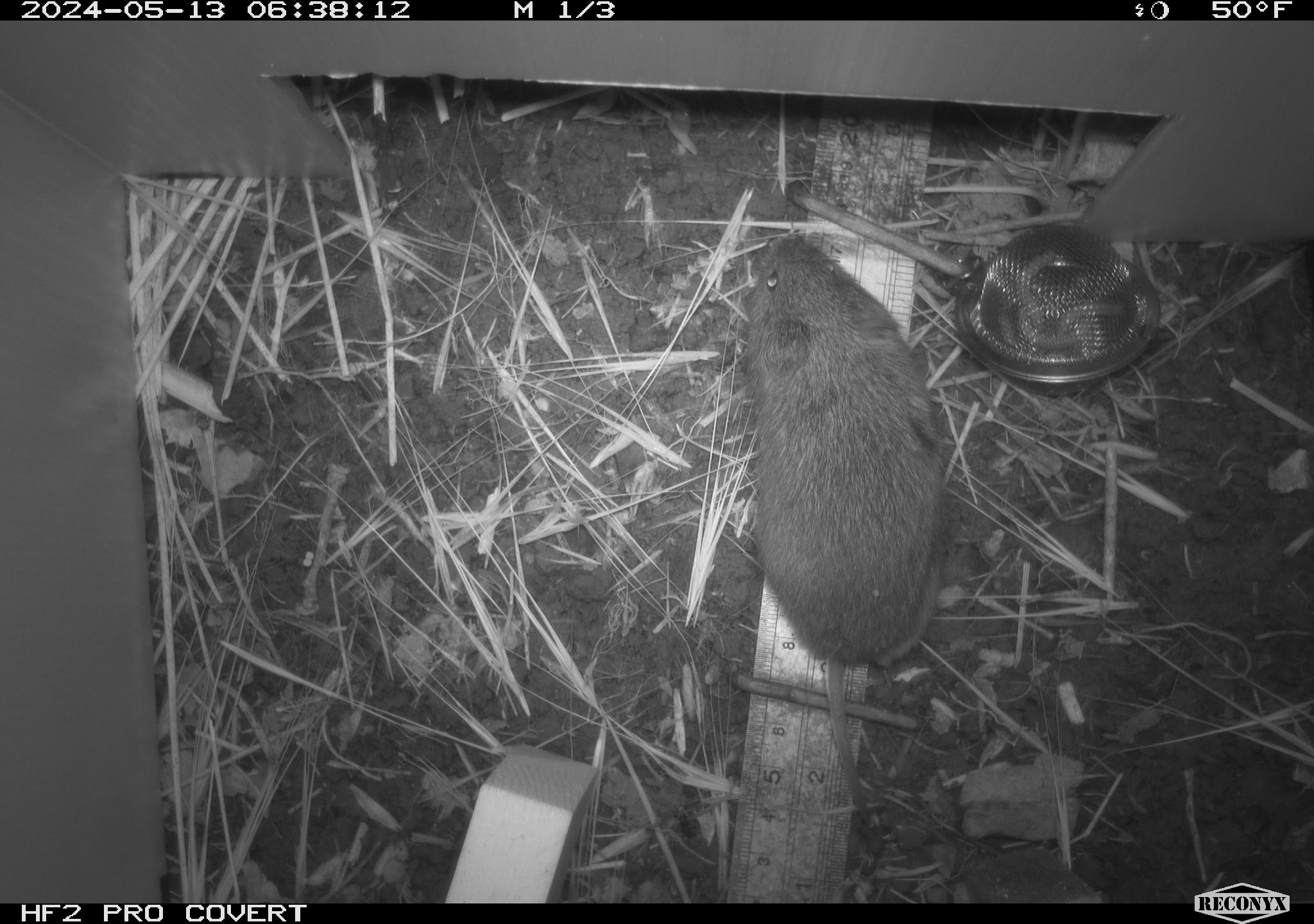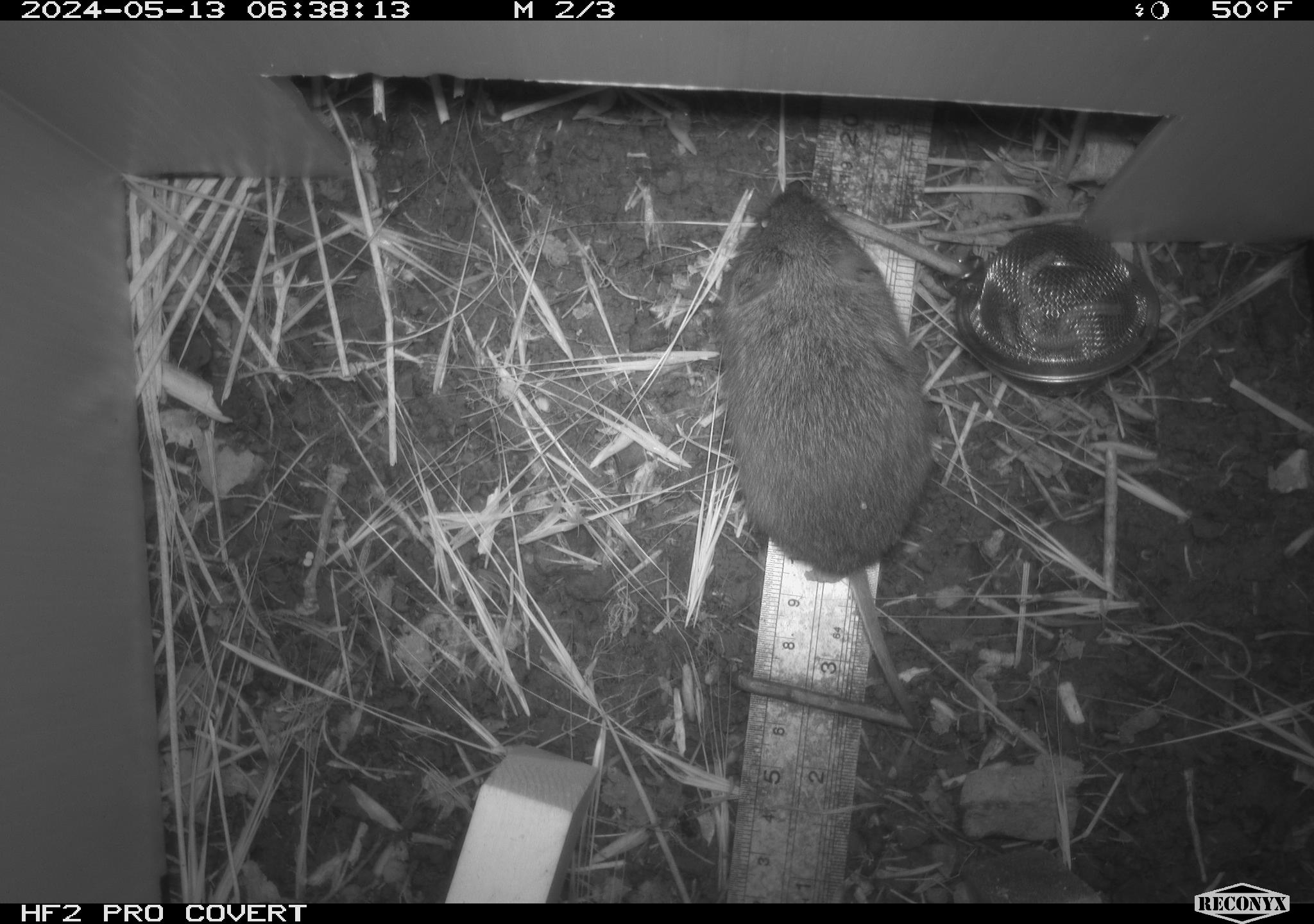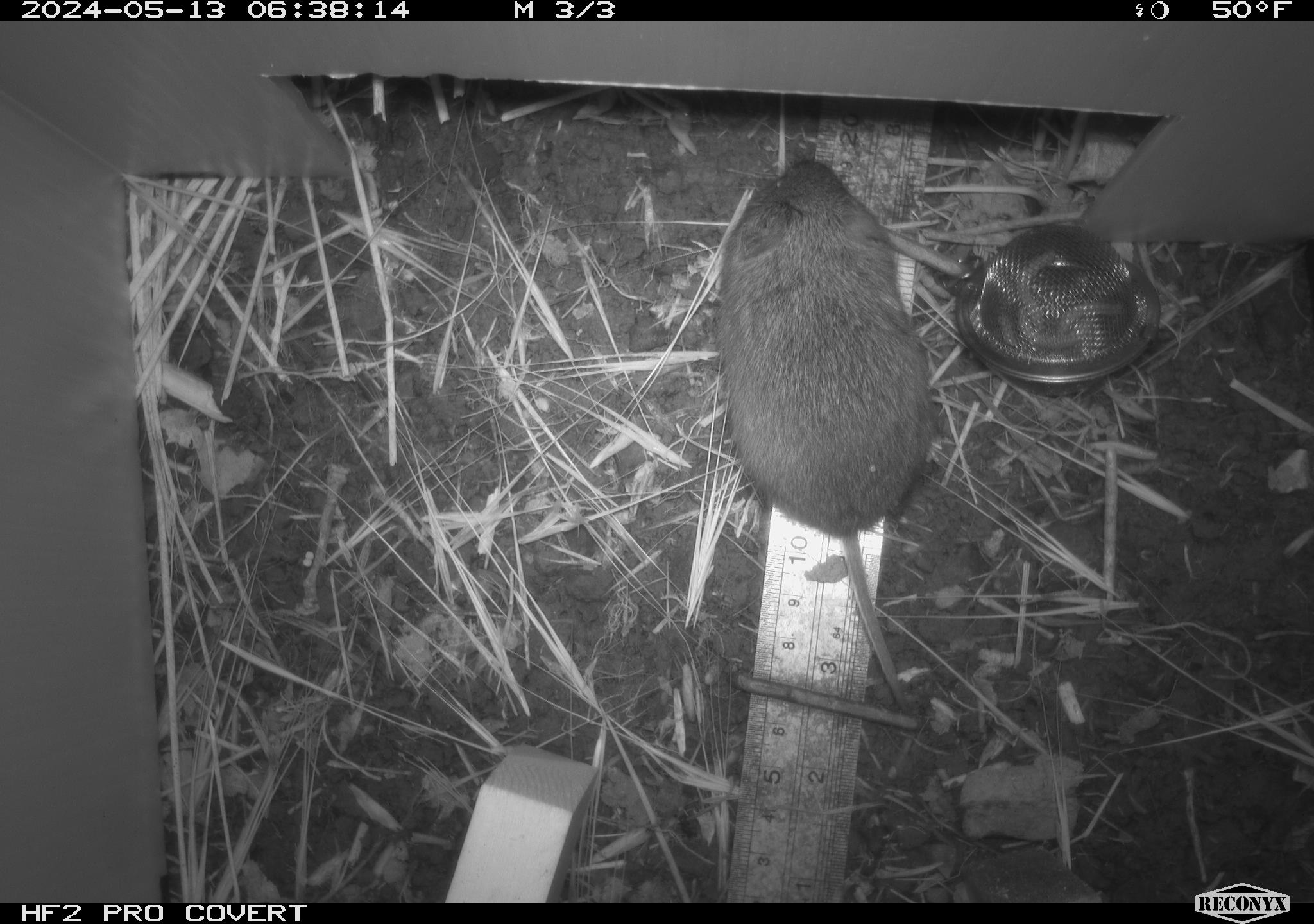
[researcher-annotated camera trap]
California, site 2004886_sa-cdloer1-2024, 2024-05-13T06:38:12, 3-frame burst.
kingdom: Animalia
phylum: Chordata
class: Mammalia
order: Rodentia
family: Cricetidae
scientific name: Arvicolinae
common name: voles, lemmings, and muskrats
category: arvicolinae subfamily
Arvicolinae subfamily (voles, lemmings, and muskrats) (Arvicolinae).